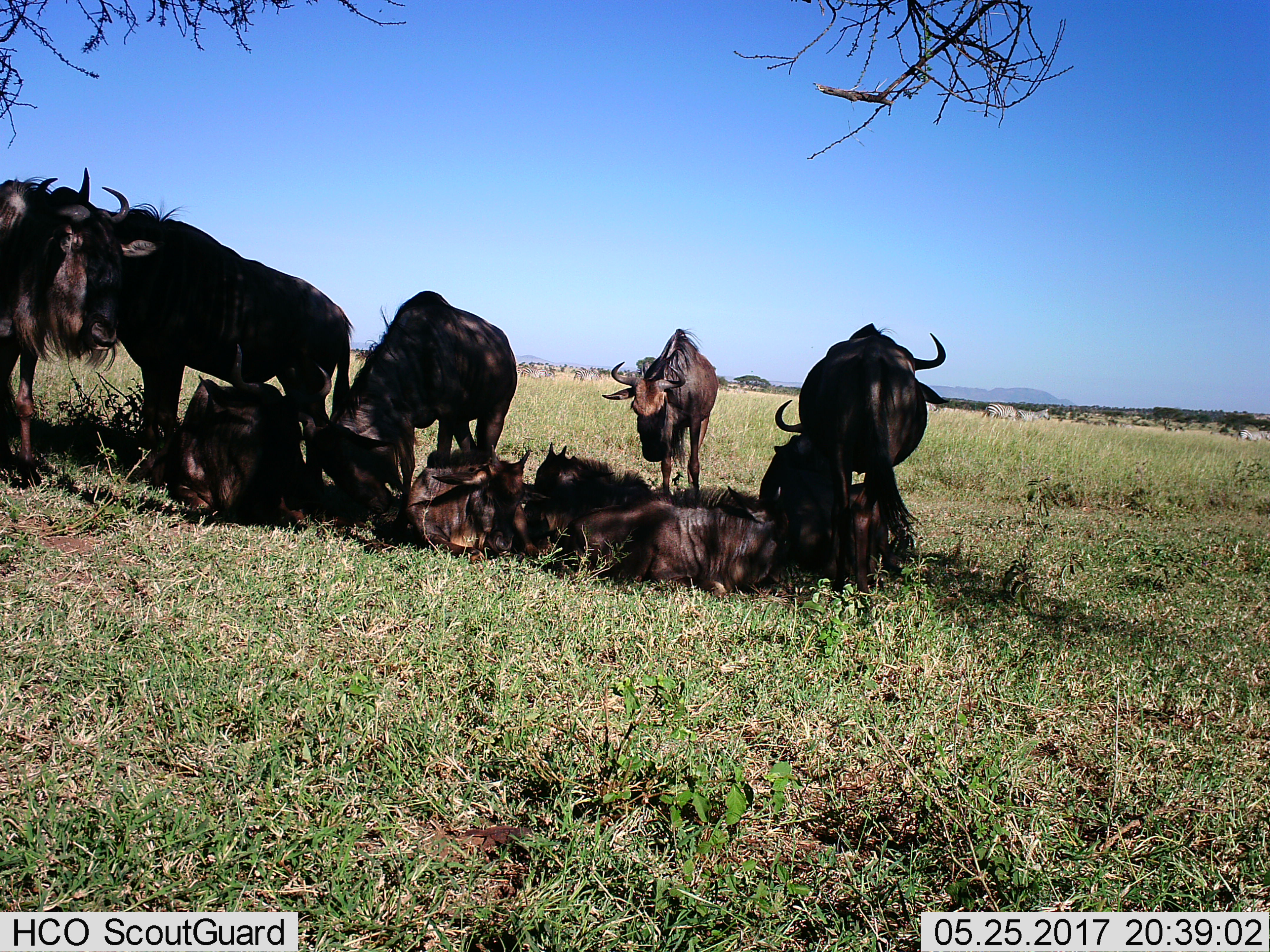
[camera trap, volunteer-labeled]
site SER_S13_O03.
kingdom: Animalia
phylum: Chordata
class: Mammalia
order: Artiodactyla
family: Bovidae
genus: Connochaetes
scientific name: Connochaetes taurinus taurinus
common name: blue wildebeest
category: wildebeestblue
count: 10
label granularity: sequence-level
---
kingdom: Animalia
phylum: Chordata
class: Mammalia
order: Perissodactyla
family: Equidae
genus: Equus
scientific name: Equus quagga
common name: plains zebra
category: zebraplains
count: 11-50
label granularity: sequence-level